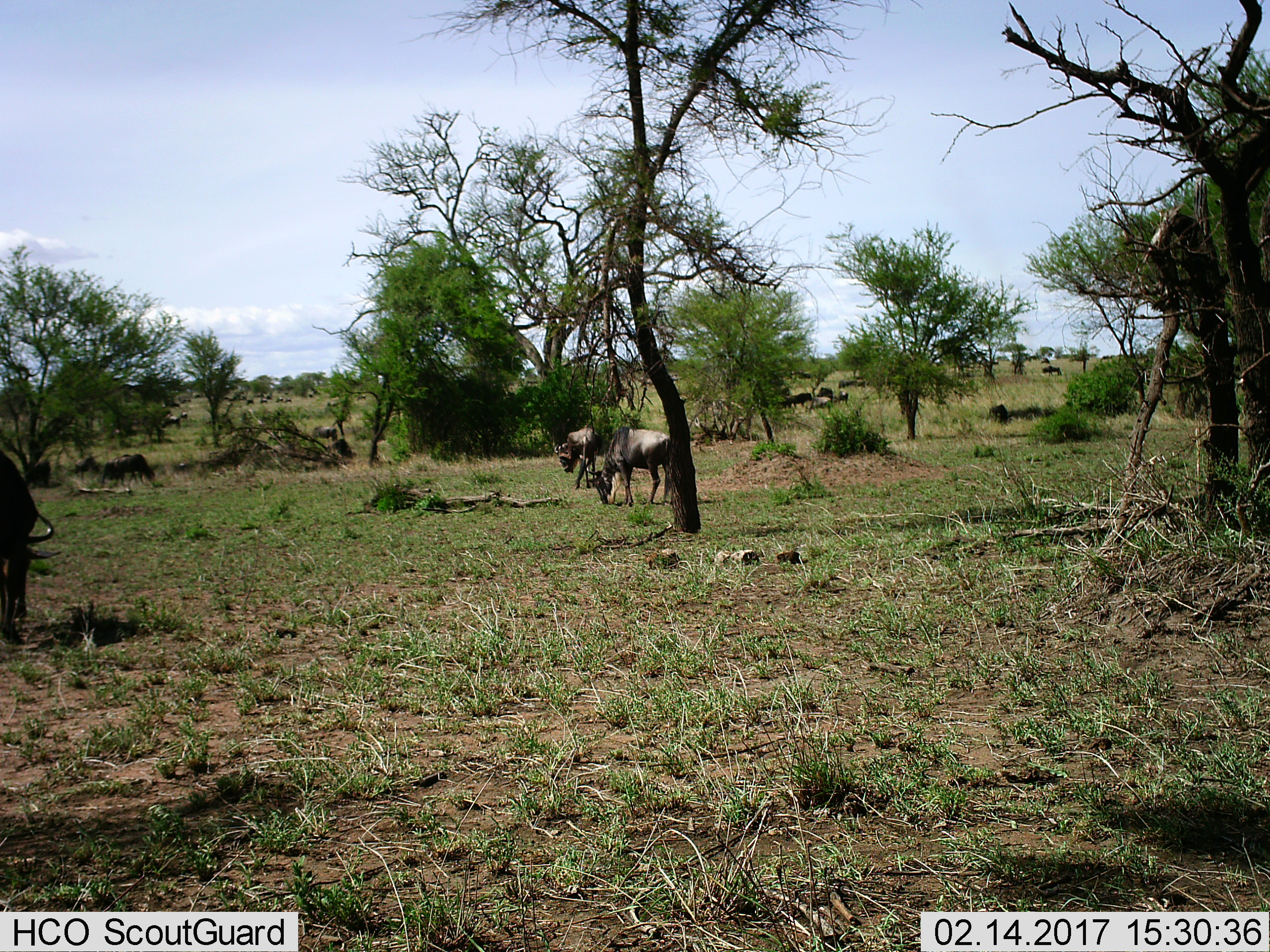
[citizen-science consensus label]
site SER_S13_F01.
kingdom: Animalia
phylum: Chordata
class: Mammalia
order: Artiodactyla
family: Bovidae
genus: Connochaetes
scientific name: Connochaetes taurinus taurinus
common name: blue wildebeest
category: wildebeestblue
Wildebeestblue (blue wildebeest) (Connochaetes taurinus taurinus), count 11-50. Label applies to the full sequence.